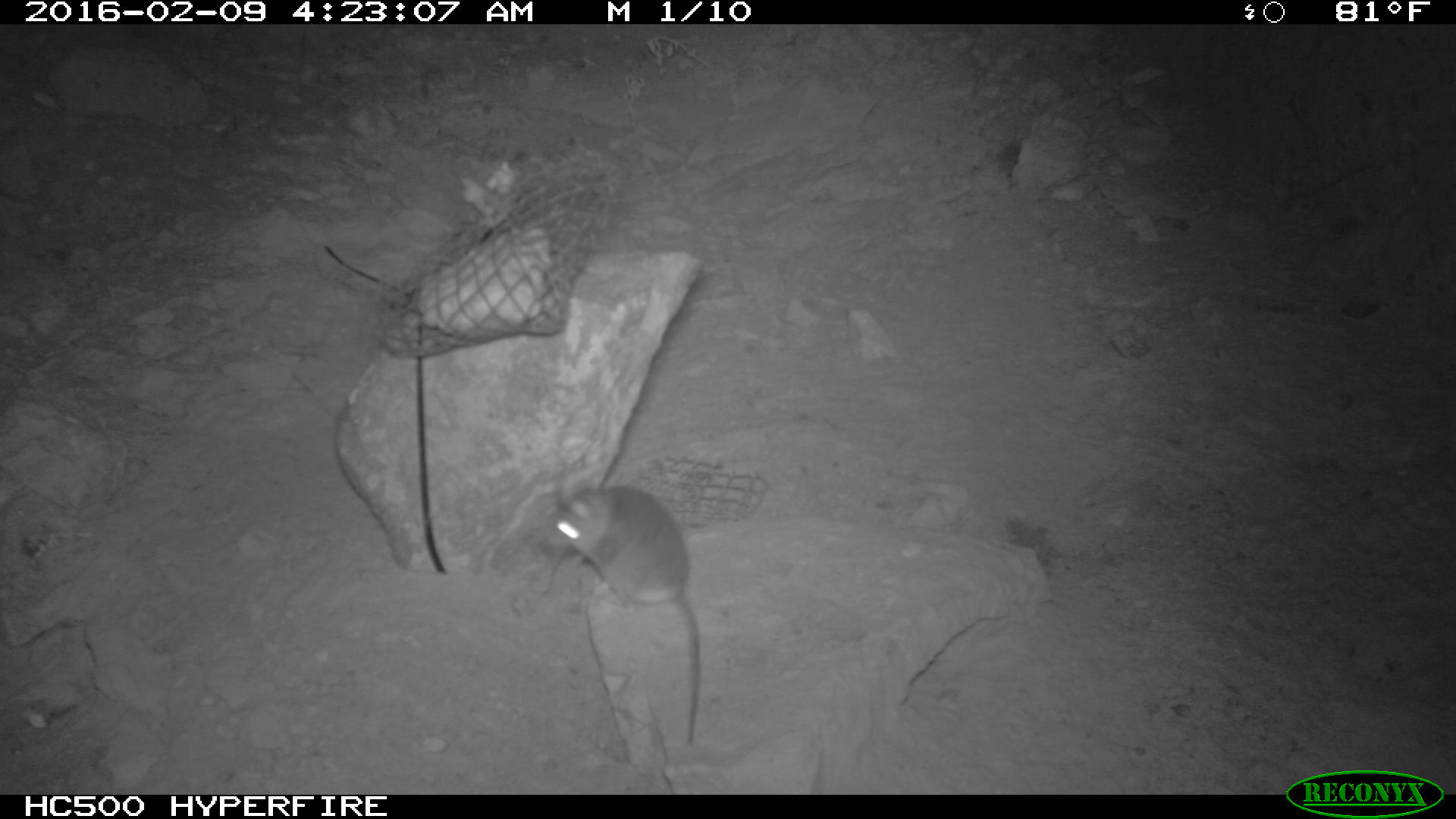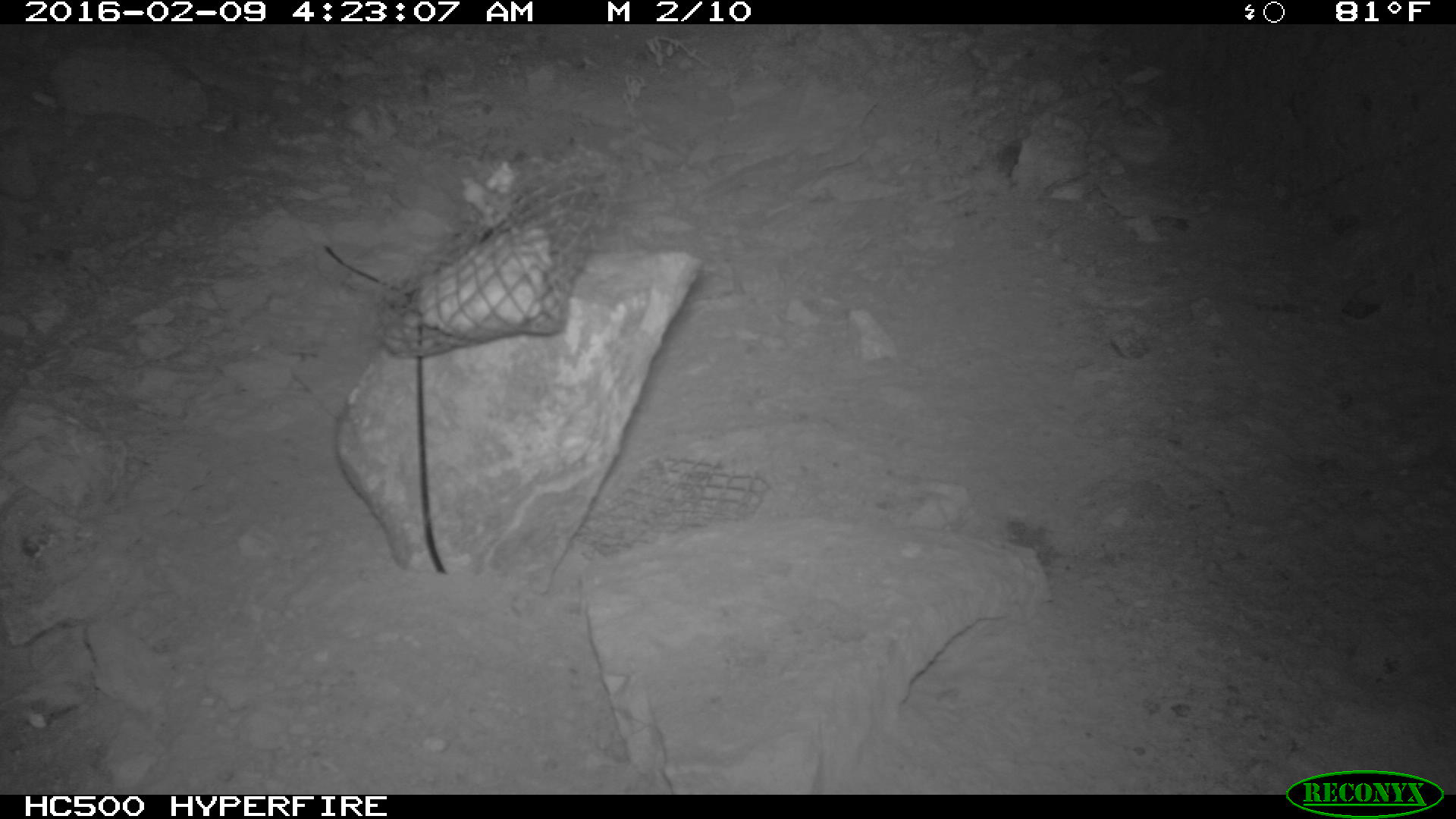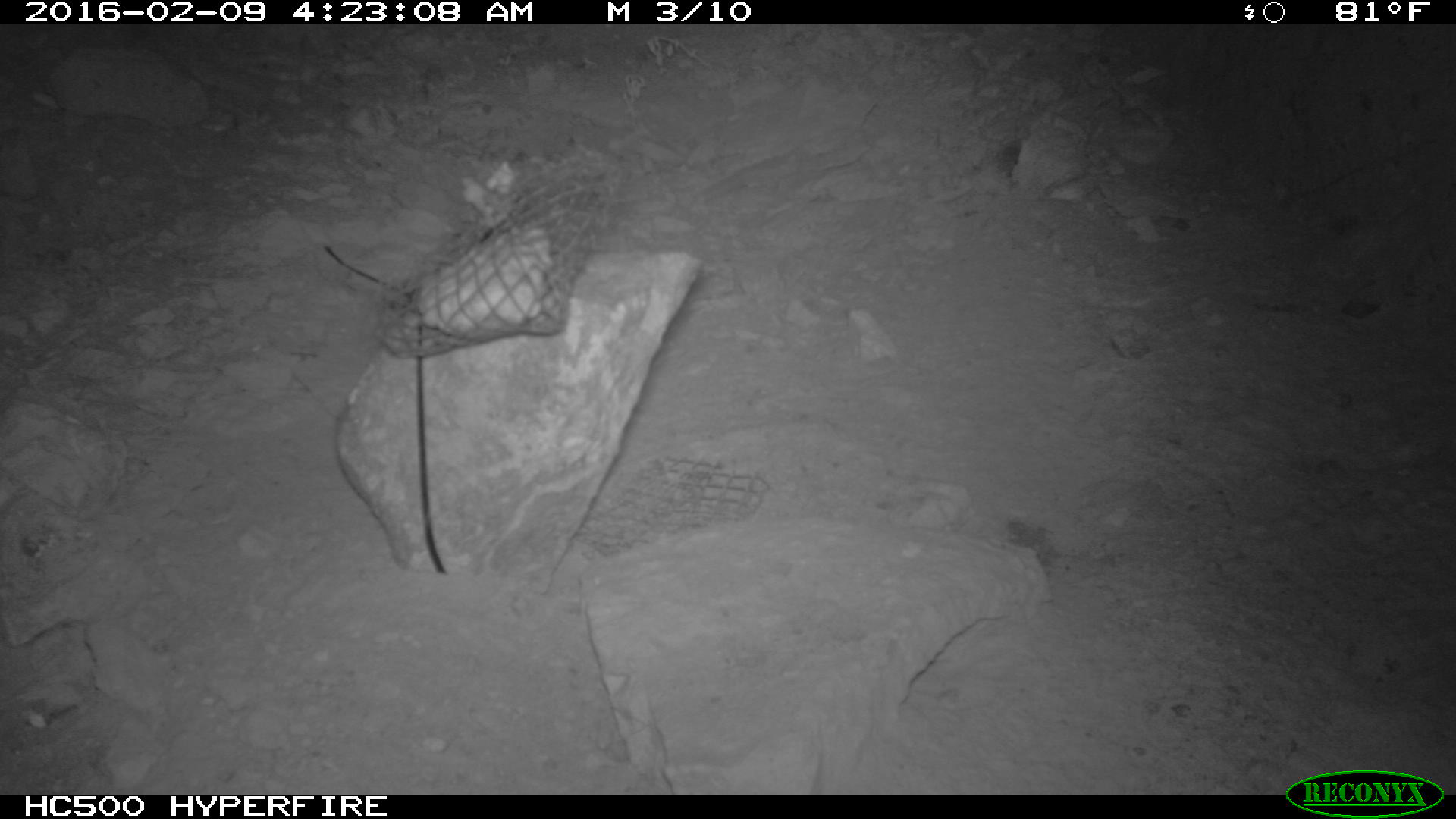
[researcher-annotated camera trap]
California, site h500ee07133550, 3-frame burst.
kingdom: Animalia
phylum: Chordata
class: Mammalia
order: Rodentia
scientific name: Rodentia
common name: rodent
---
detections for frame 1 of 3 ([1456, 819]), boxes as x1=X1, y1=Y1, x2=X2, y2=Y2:
rodent: x1=543, y1=479, x2=701, y2=743